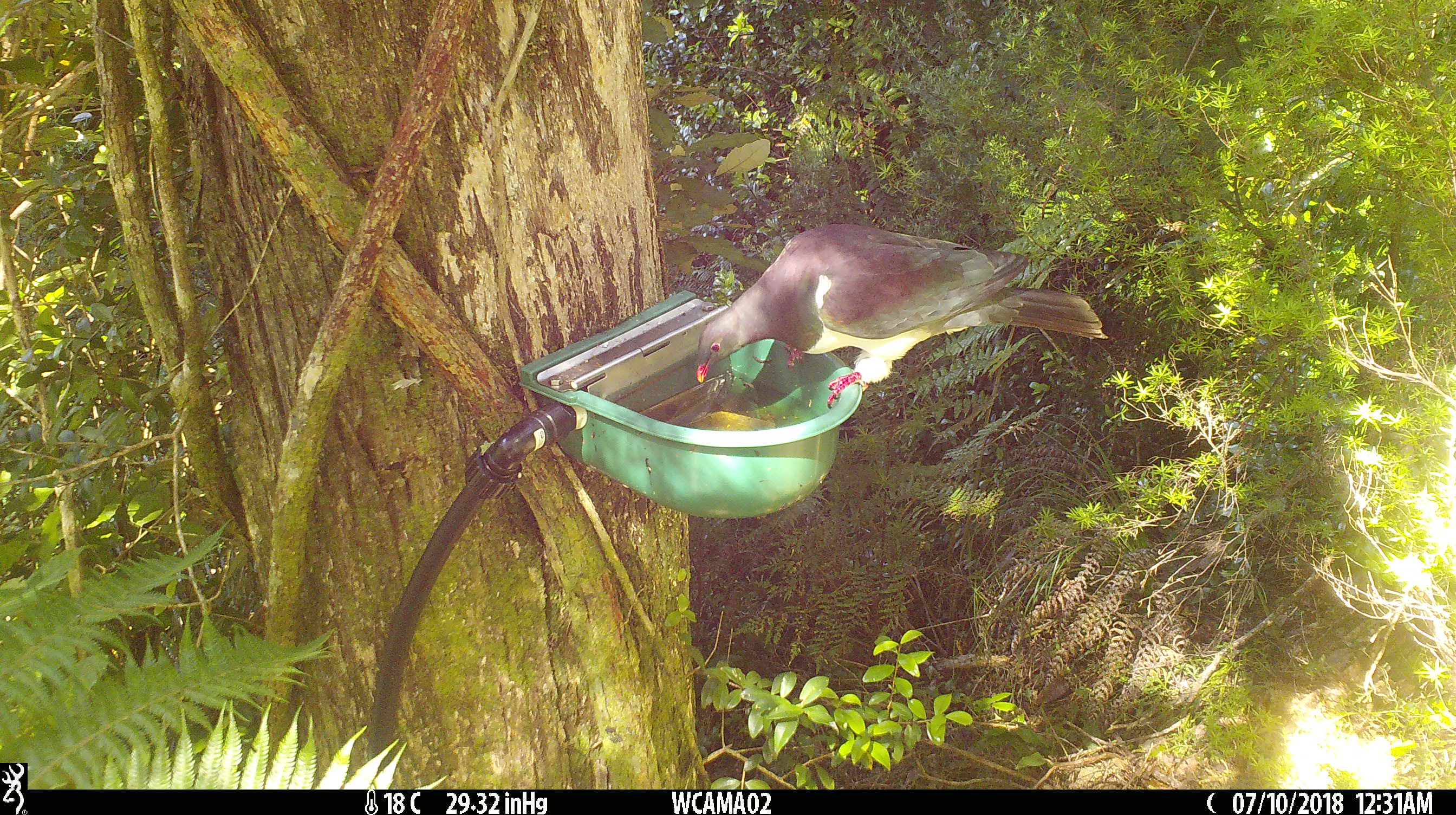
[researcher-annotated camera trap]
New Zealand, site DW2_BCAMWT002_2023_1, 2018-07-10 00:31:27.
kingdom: Animalia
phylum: Chordata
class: Aves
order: Columbiformes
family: Columbidae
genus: Hemiphaga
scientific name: Hemiphaga novaeseelandiae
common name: new zealand pigeon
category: kereru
Kereru (new zealand pigeon) (Hemiphaga novaeseelandiae).